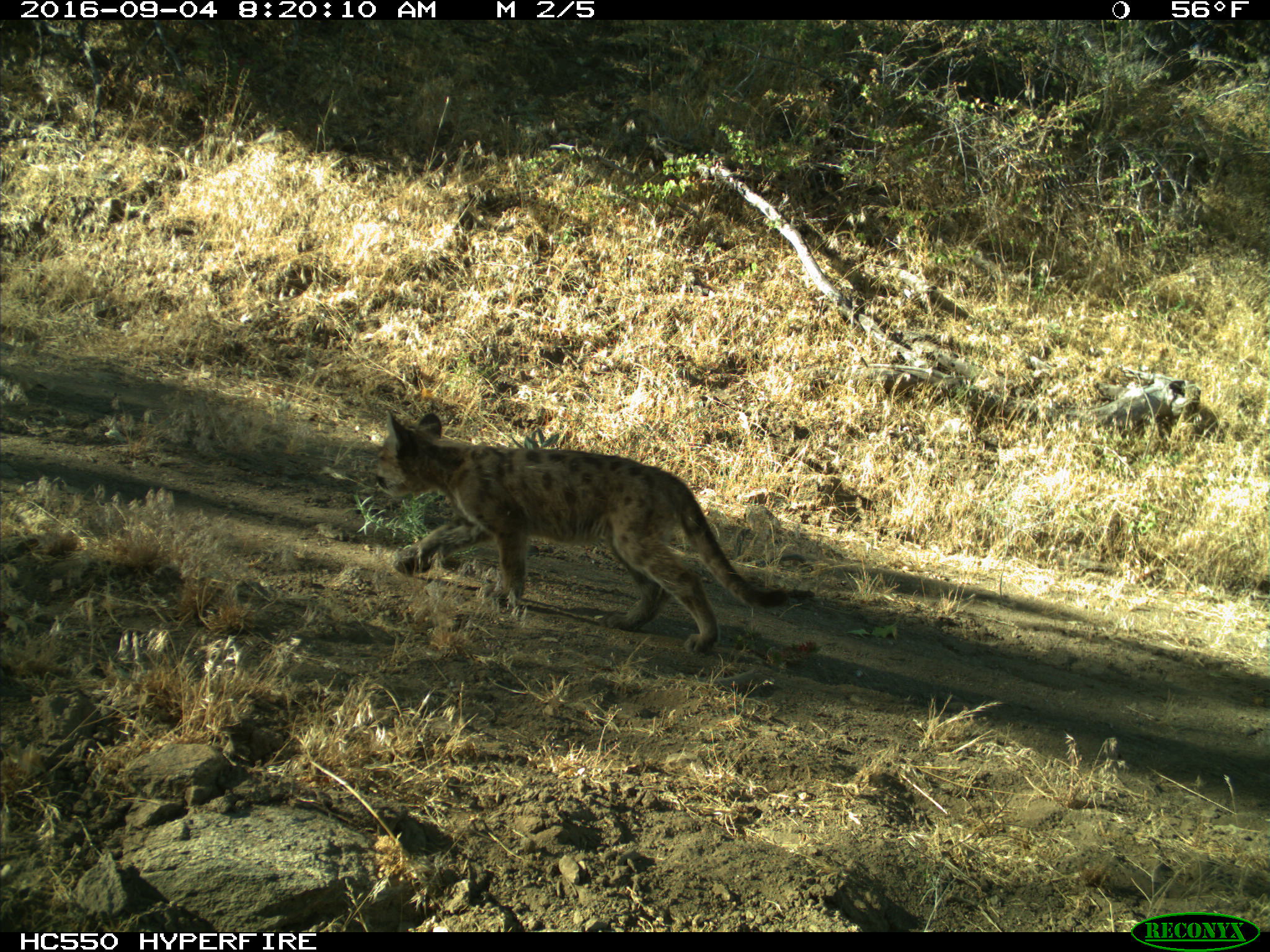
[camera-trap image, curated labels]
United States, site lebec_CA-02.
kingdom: Animalia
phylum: Chordata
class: Mammalia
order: Carnivora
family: Felidae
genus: Puma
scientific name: Puma concolor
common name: mountain lion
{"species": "Puma concolor (mountain lion)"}